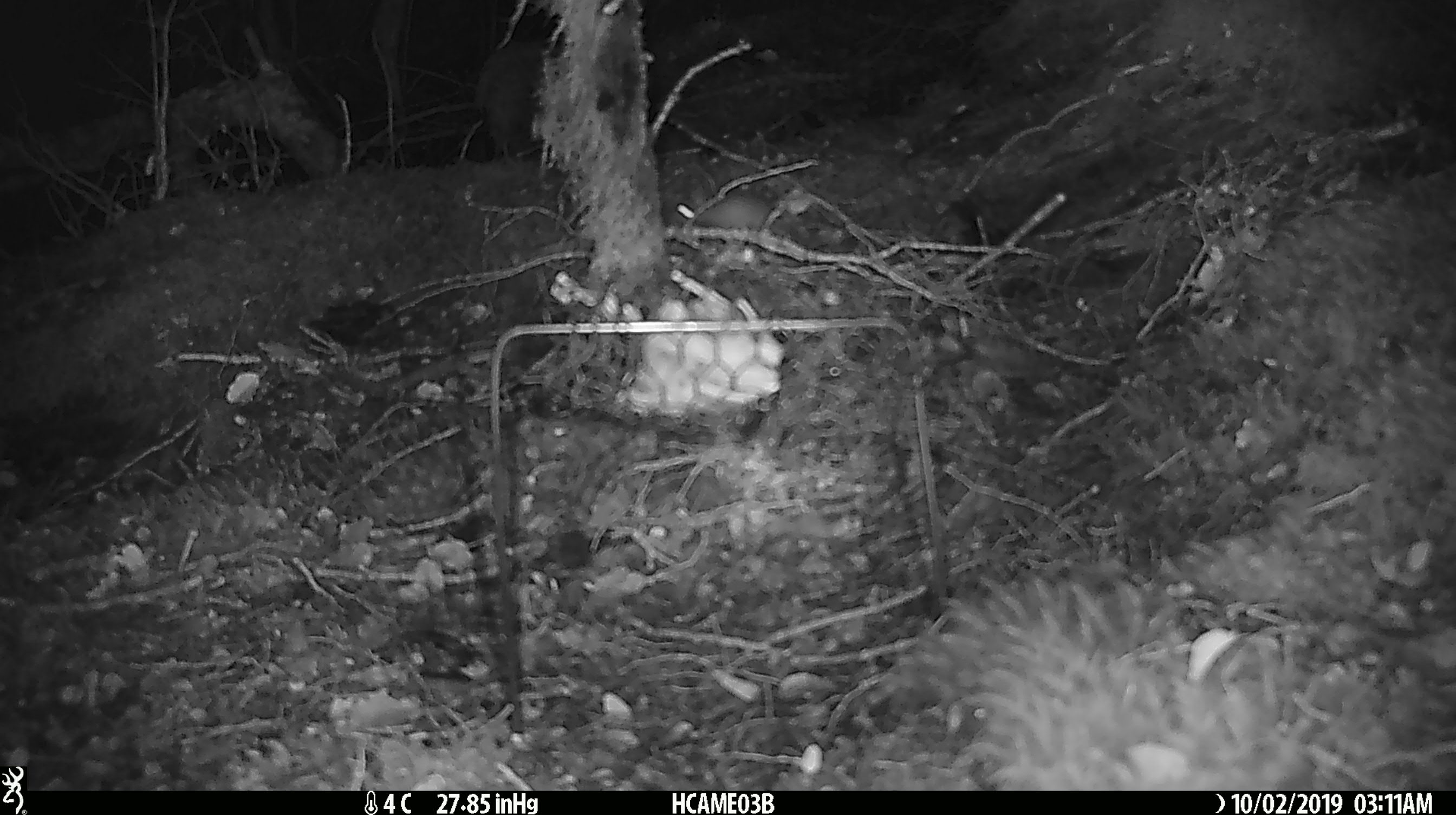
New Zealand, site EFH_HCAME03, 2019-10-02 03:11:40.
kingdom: Animalia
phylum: Chordata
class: Mammalia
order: Rodentia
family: Muridae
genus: Mus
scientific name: Mus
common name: mouse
Mouse (Mus).